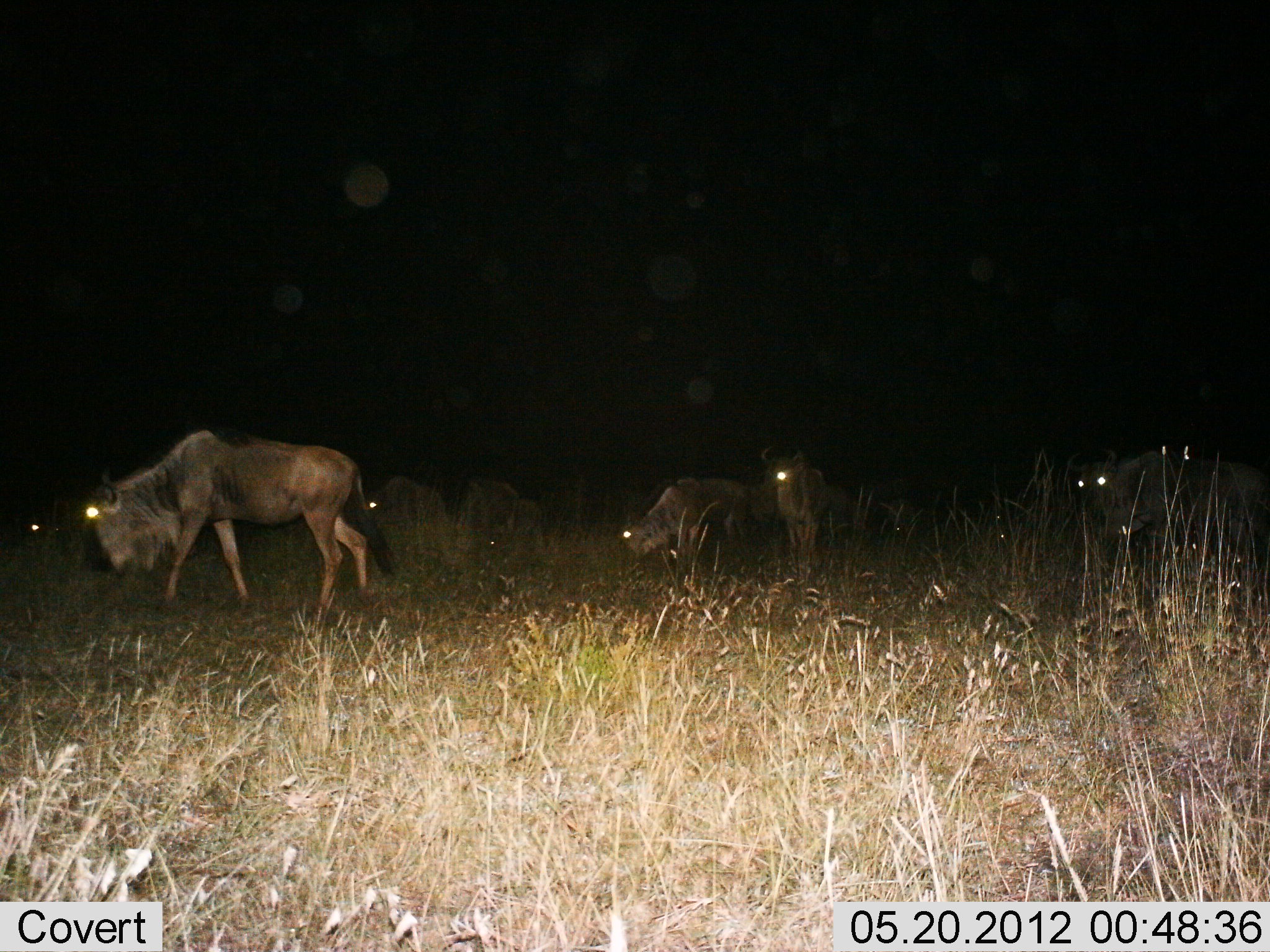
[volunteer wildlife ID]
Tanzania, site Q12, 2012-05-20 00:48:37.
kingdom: Animalia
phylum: Chordata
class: Mammalia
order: Artiodactyla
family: Bovidae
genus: Connochaetes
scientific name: Connochaetes taurinus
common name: blue wildebeest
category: wildebeest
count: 7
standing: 80%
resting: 0%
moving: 30%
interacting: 0%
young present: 0%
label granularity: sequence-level